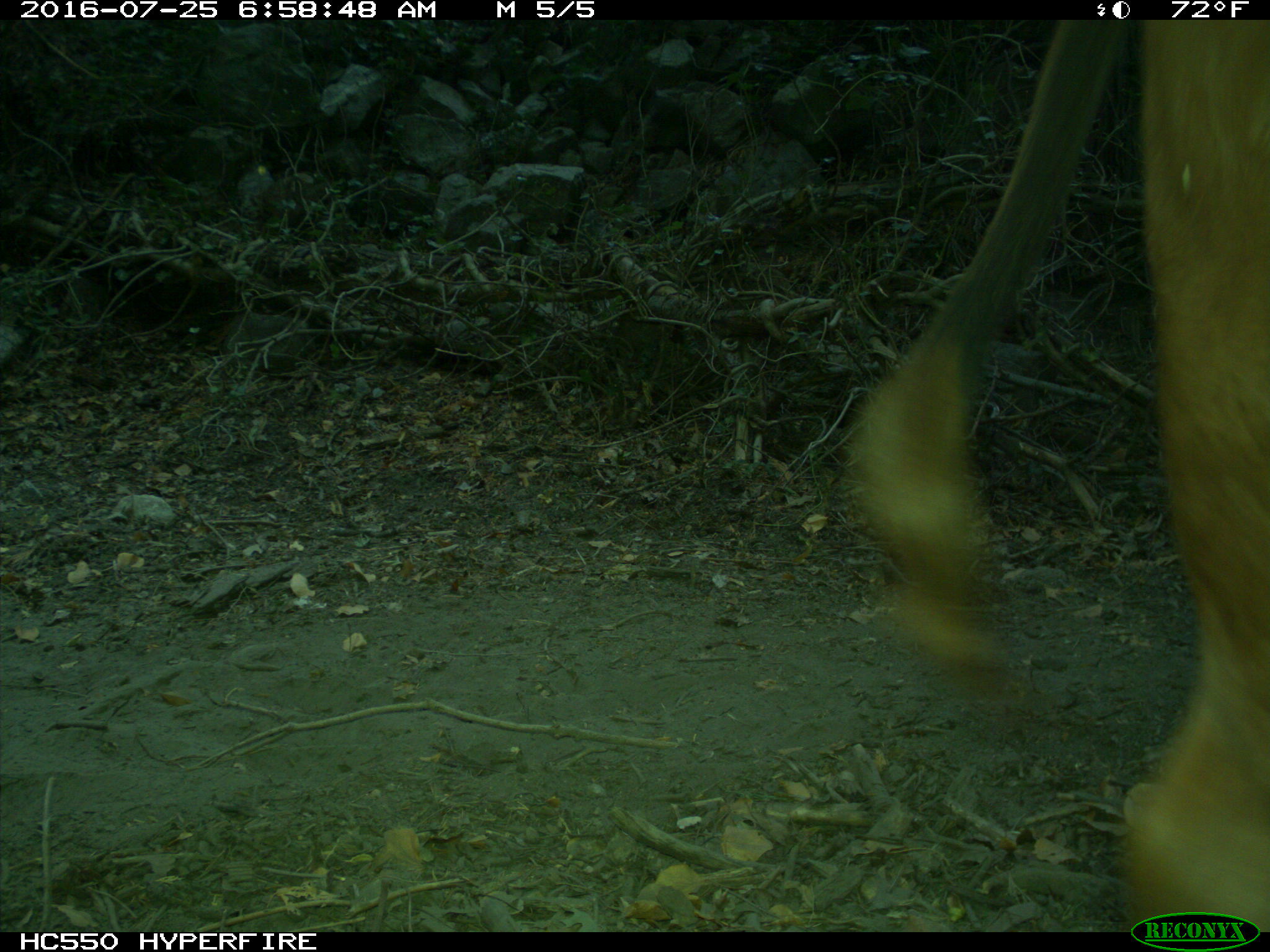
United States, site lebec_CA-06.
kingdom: Animalia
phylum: Chordata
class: Mammalia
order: Artiodactyla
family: Bovidae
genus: Bos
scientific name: Bos taurus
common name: domestic cow